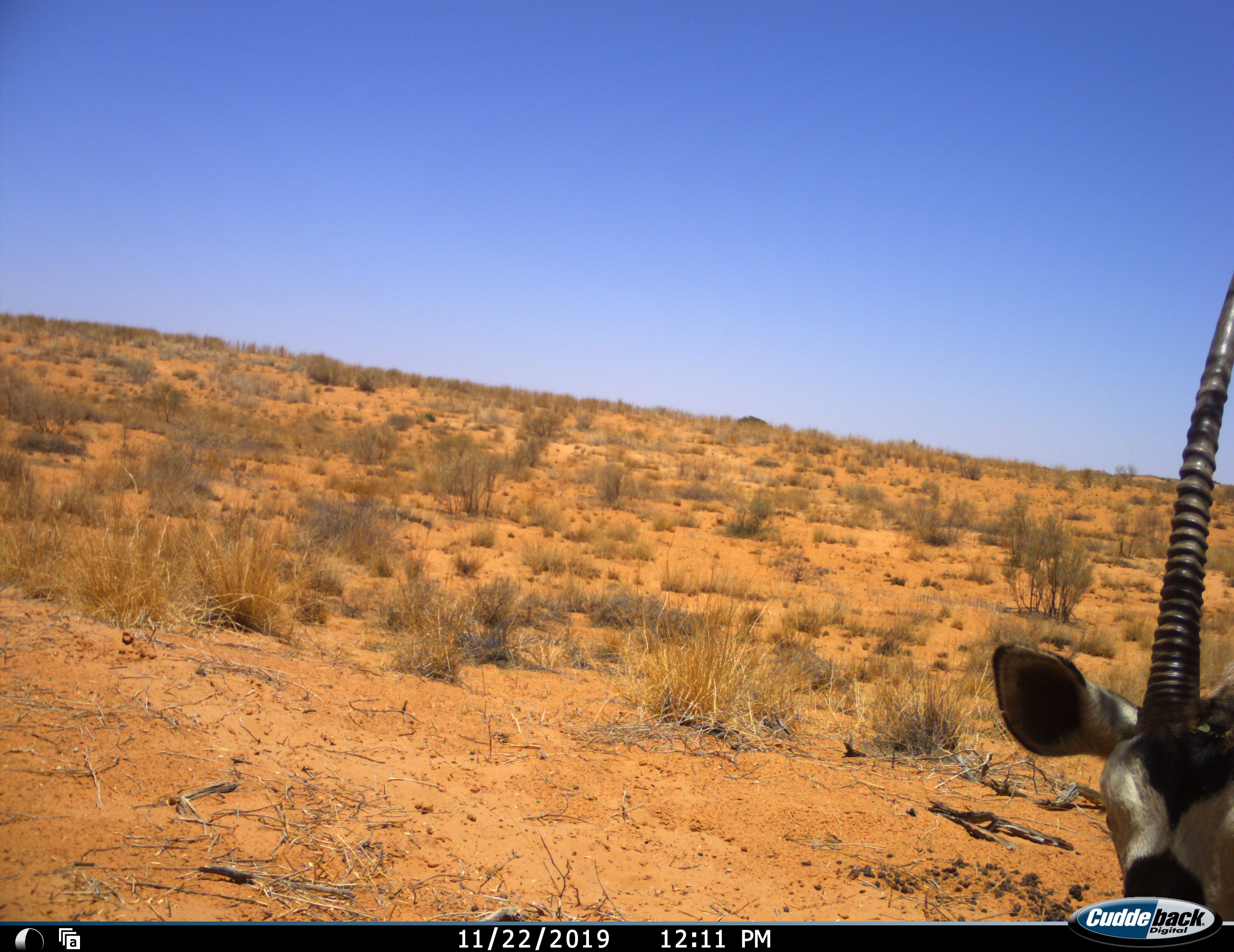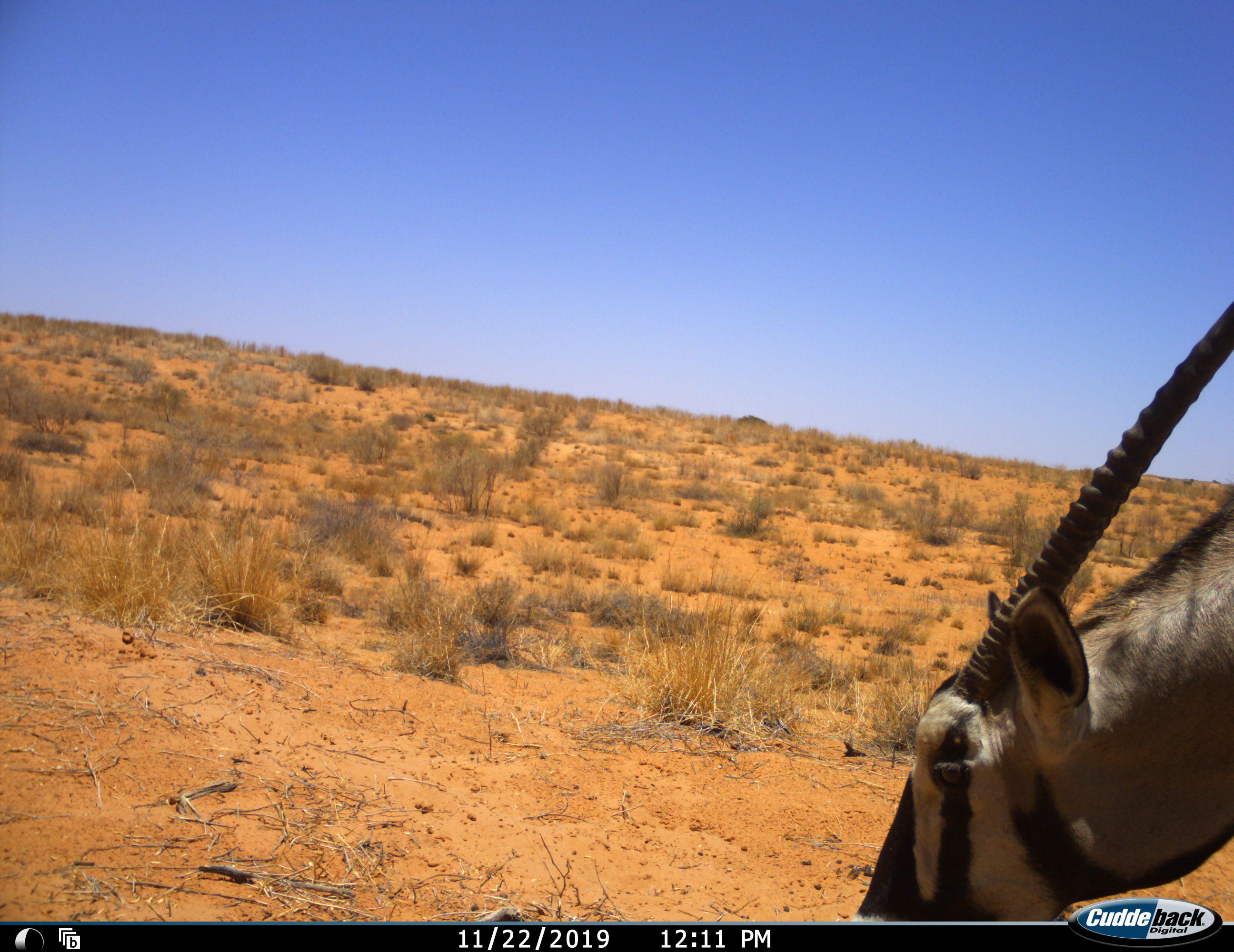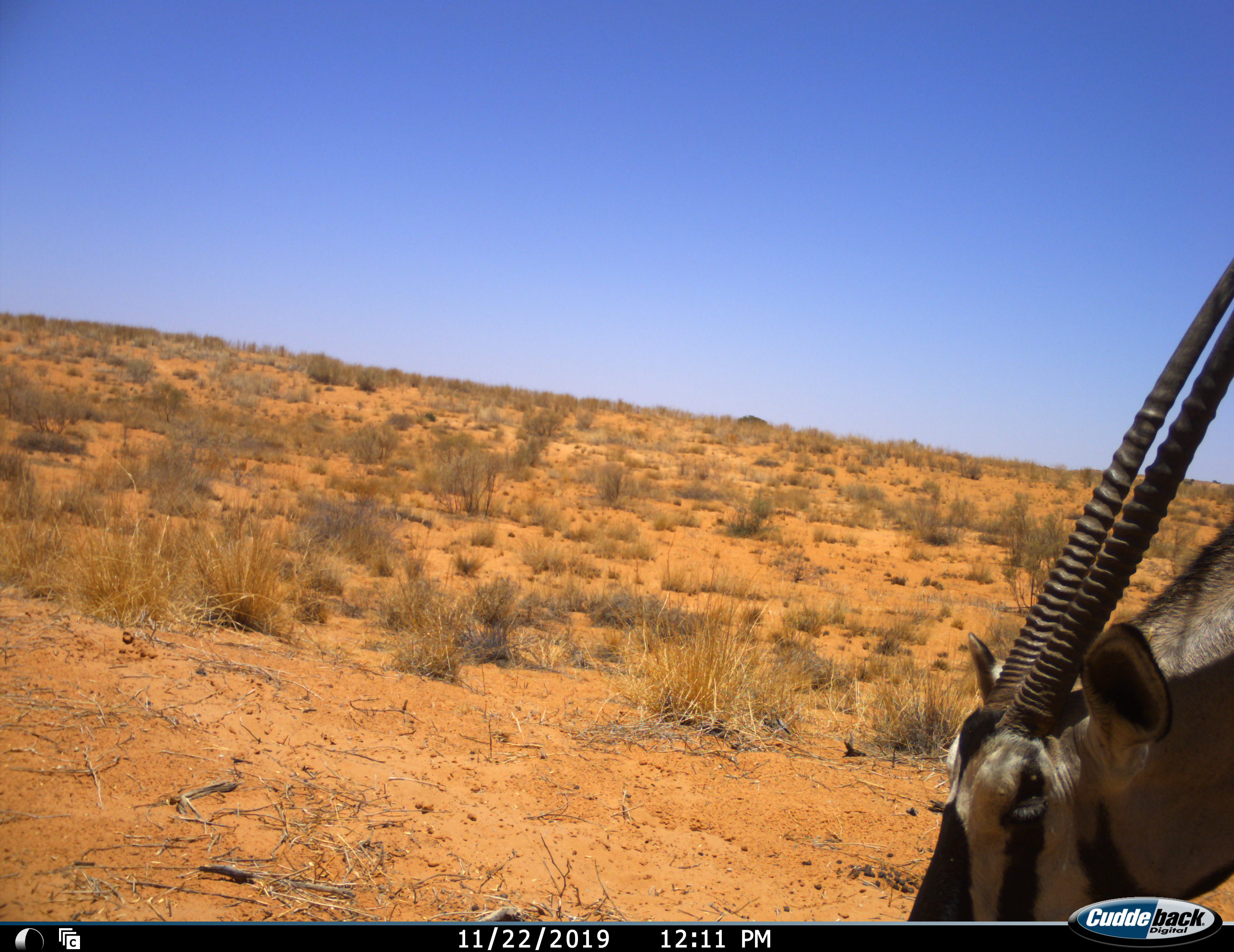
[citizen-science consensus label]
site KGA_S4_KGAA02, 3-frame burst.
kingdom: Animalia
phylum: Chordata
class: Mammalia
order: Artiodactyla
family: Bovidae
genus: Oryx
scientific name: Oryx gazella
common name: gemsbok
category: oryx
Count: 1.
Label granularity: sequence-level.